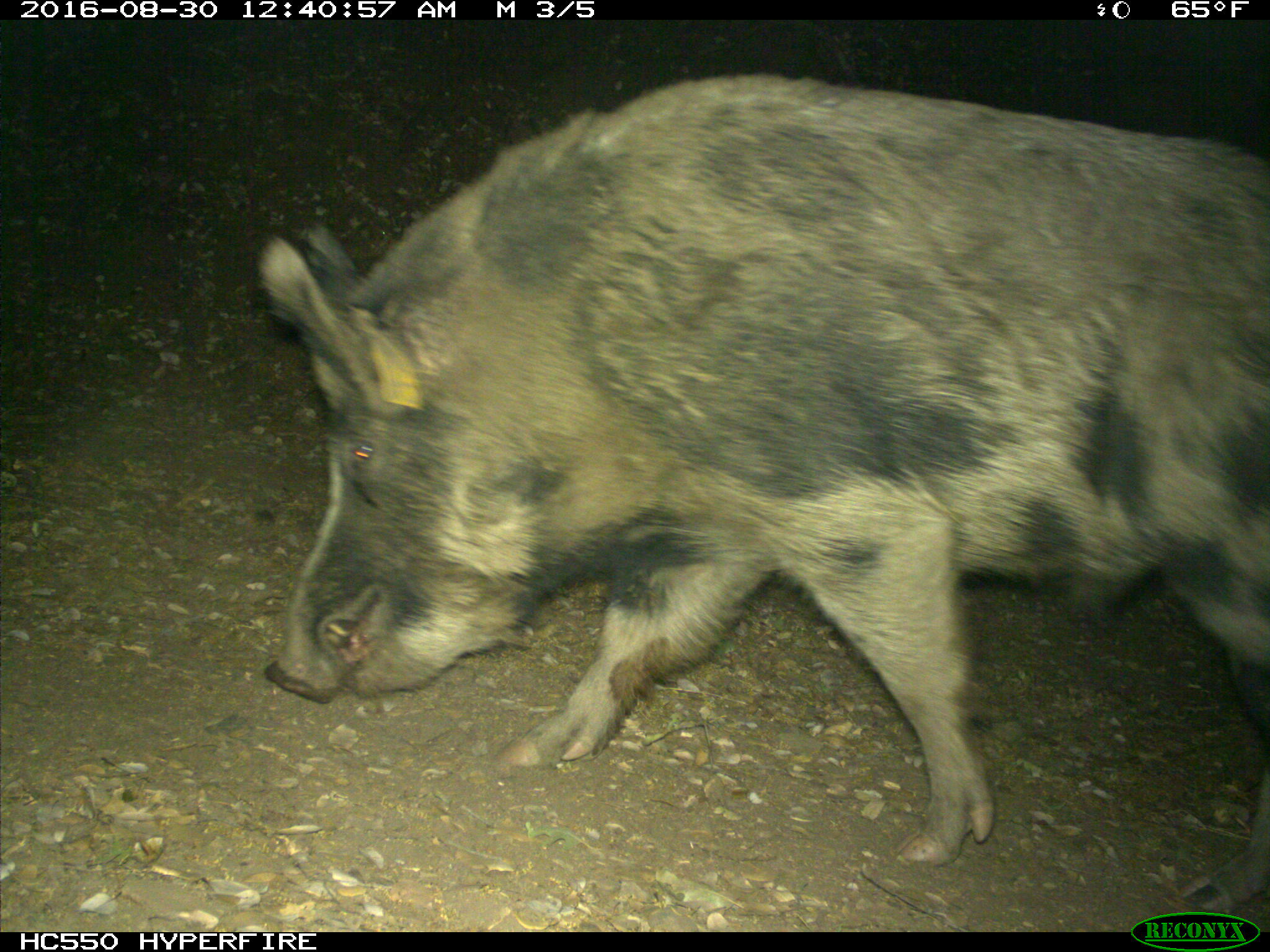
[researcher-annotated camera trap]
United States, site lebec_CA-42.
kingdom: Animalia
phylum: Chordata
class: Mammalia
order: Artiodactyla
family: Suidae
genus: Sus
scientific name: Sus scrofa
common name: wild boar